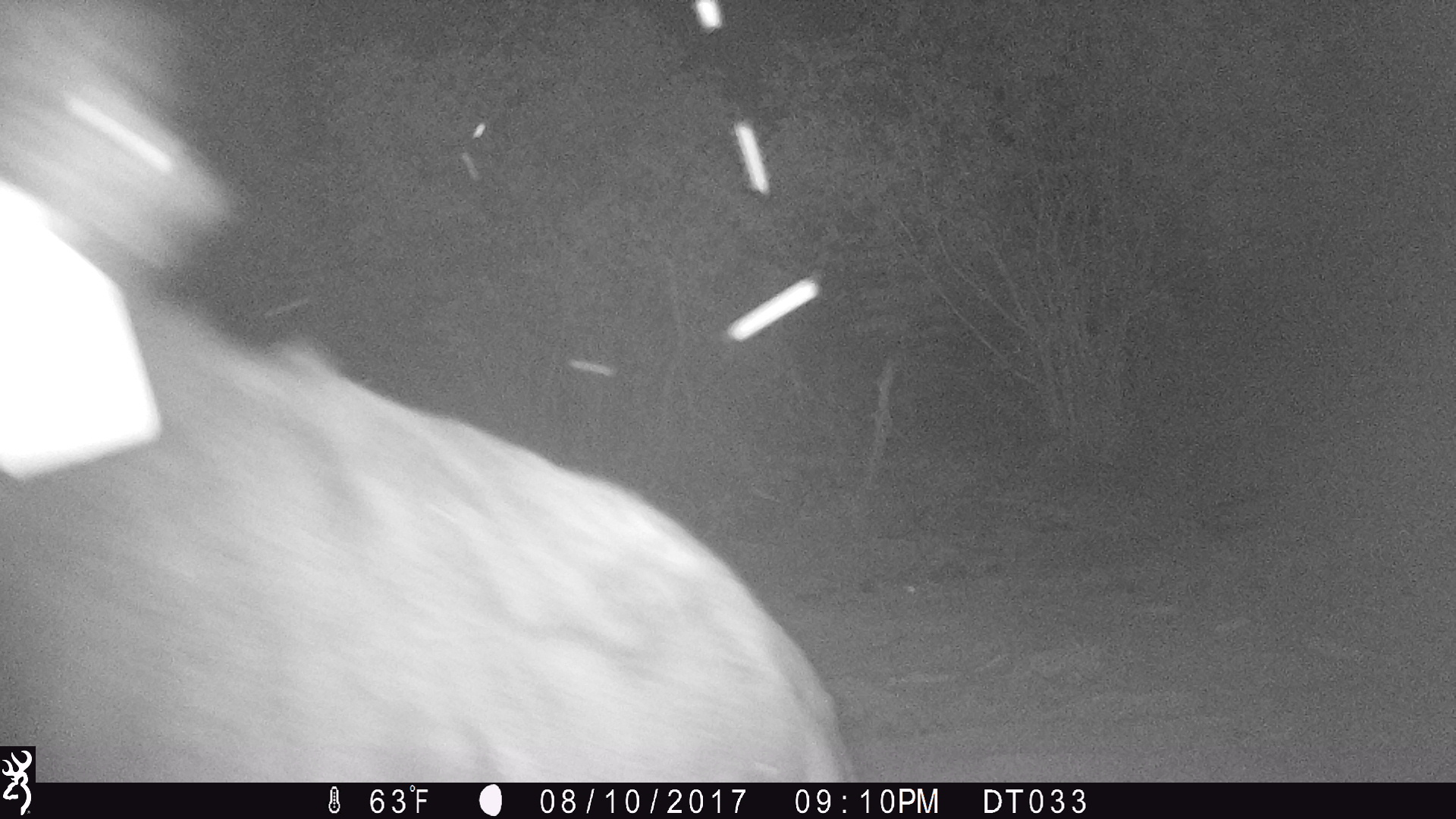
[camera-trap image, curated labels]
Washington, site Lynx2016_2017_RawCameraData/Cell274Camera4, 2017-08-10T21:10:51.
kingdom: Animalia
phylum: Chordata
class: Mammalia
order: Artiodactyla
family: Bovidae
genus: Bos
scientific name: Bos taurus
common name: domestic cattle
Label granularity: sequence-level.